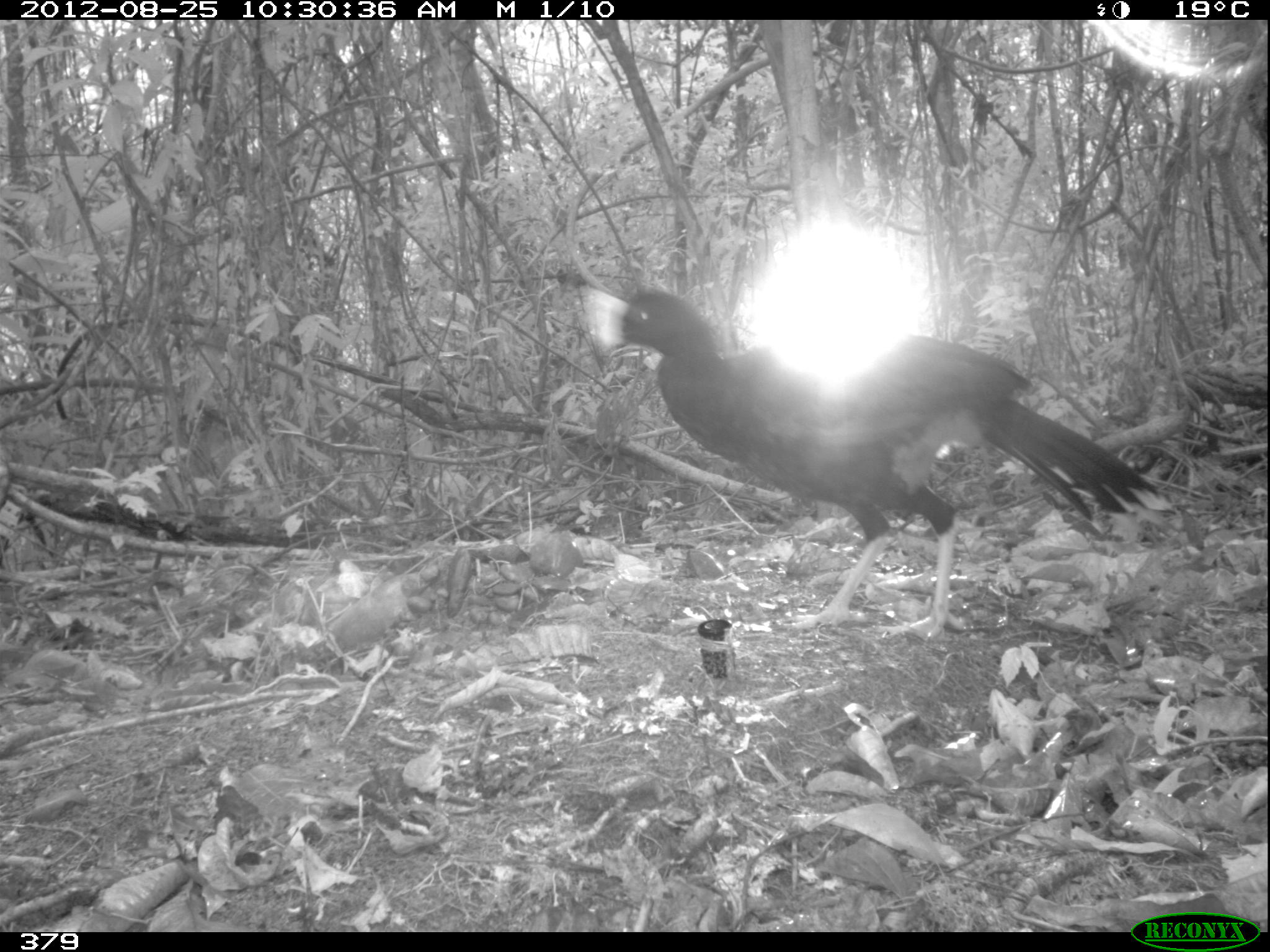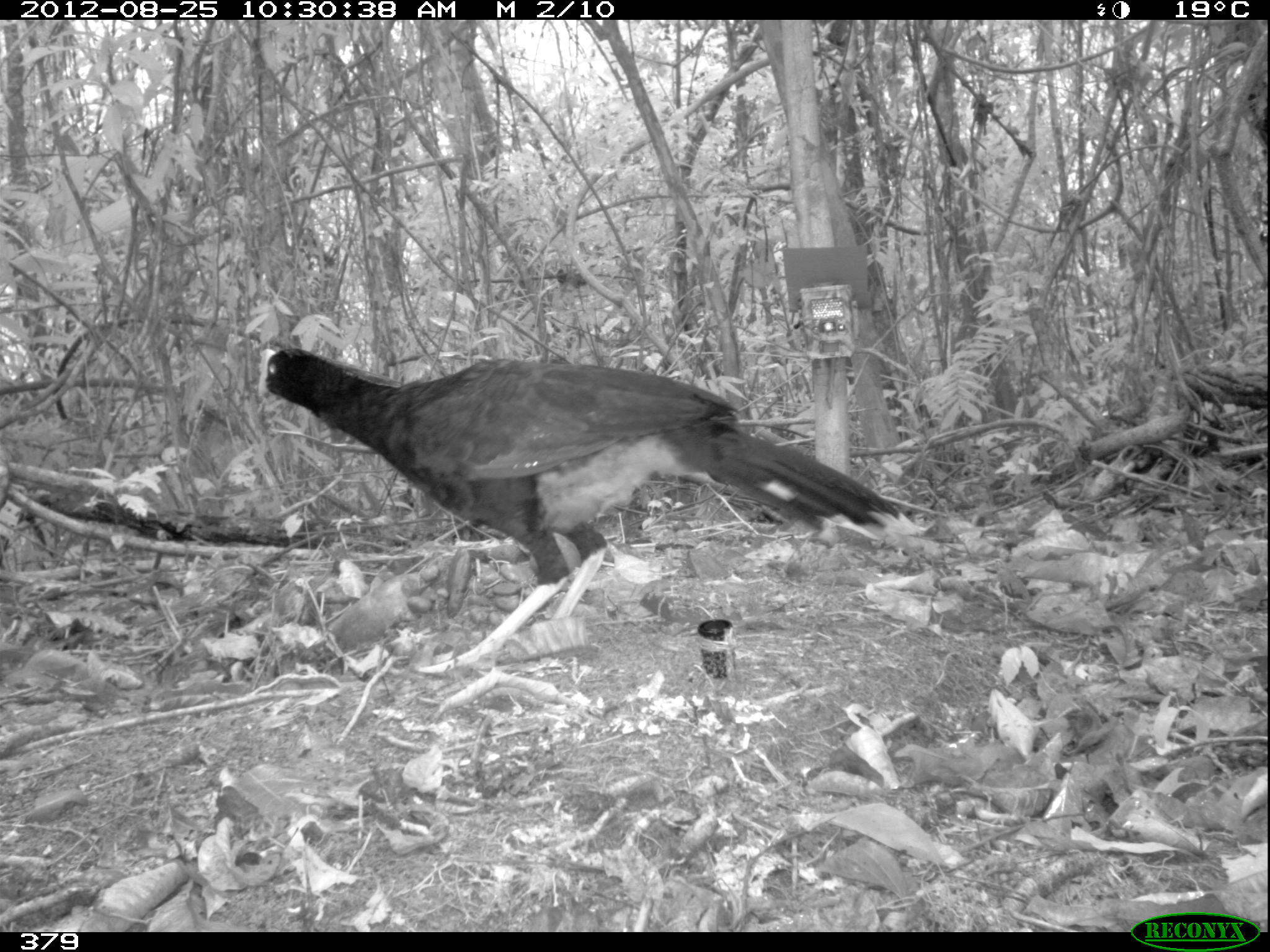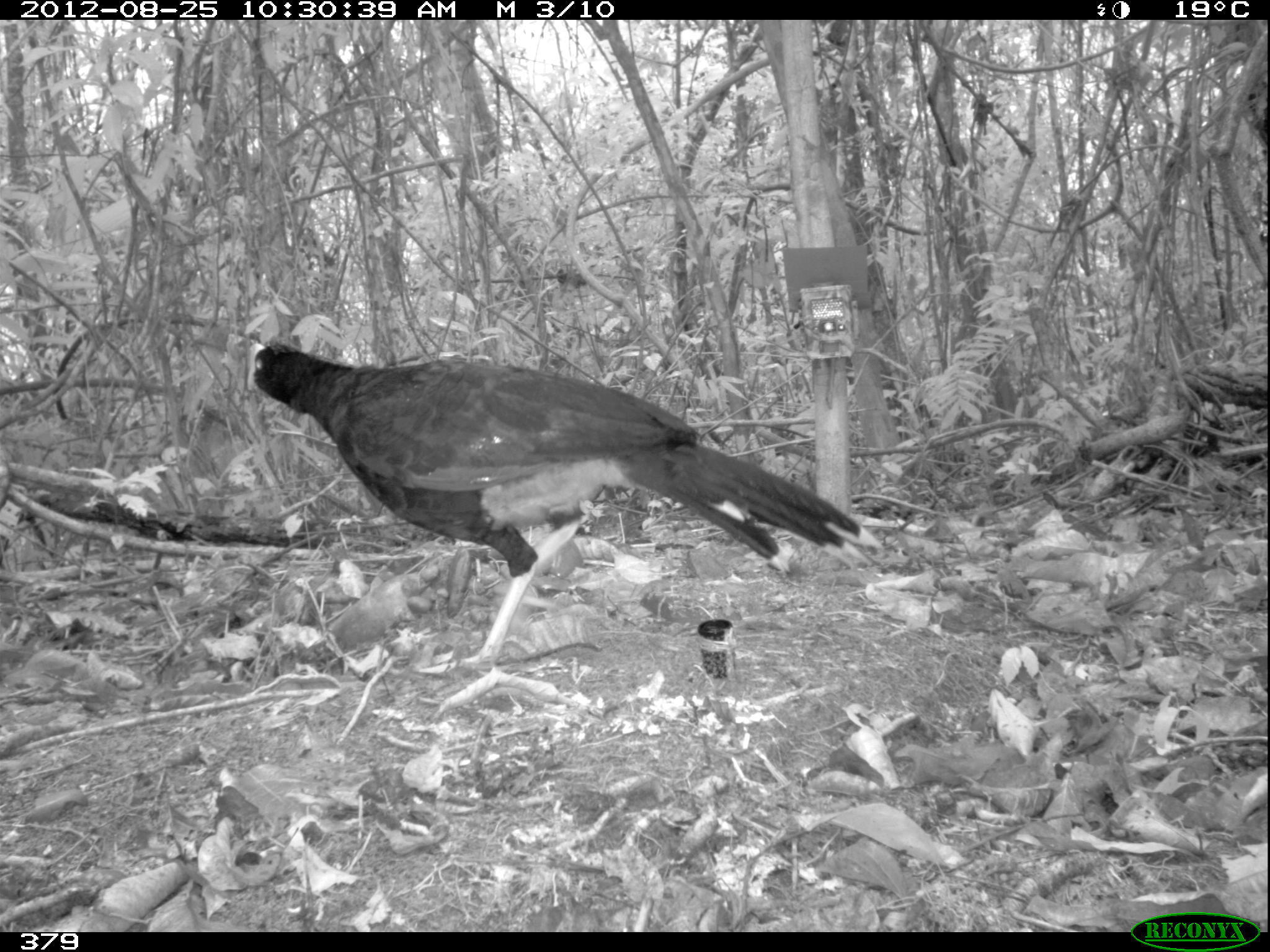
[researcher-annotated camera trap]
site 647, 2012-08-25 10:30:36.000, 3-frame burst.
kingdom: Animalia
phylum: Chordata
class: Aves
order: Galliformes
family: Cracidae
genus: Mitu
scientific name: Mitu tuberosum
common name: razor-billed curassow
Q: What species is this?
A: Mitu tuberosum (razor-billed curassow).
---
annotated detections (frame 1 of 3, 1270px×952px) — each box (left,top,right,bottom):
mitu tuberosum: (571,282,1177,643)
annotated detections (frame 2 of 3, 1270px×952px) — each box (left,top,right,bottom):
mitu tuberosum: (255,341,921,679)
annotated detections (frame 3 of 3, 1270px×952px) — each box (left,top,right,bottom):
mitu tuberosum: (239,340,887,680)